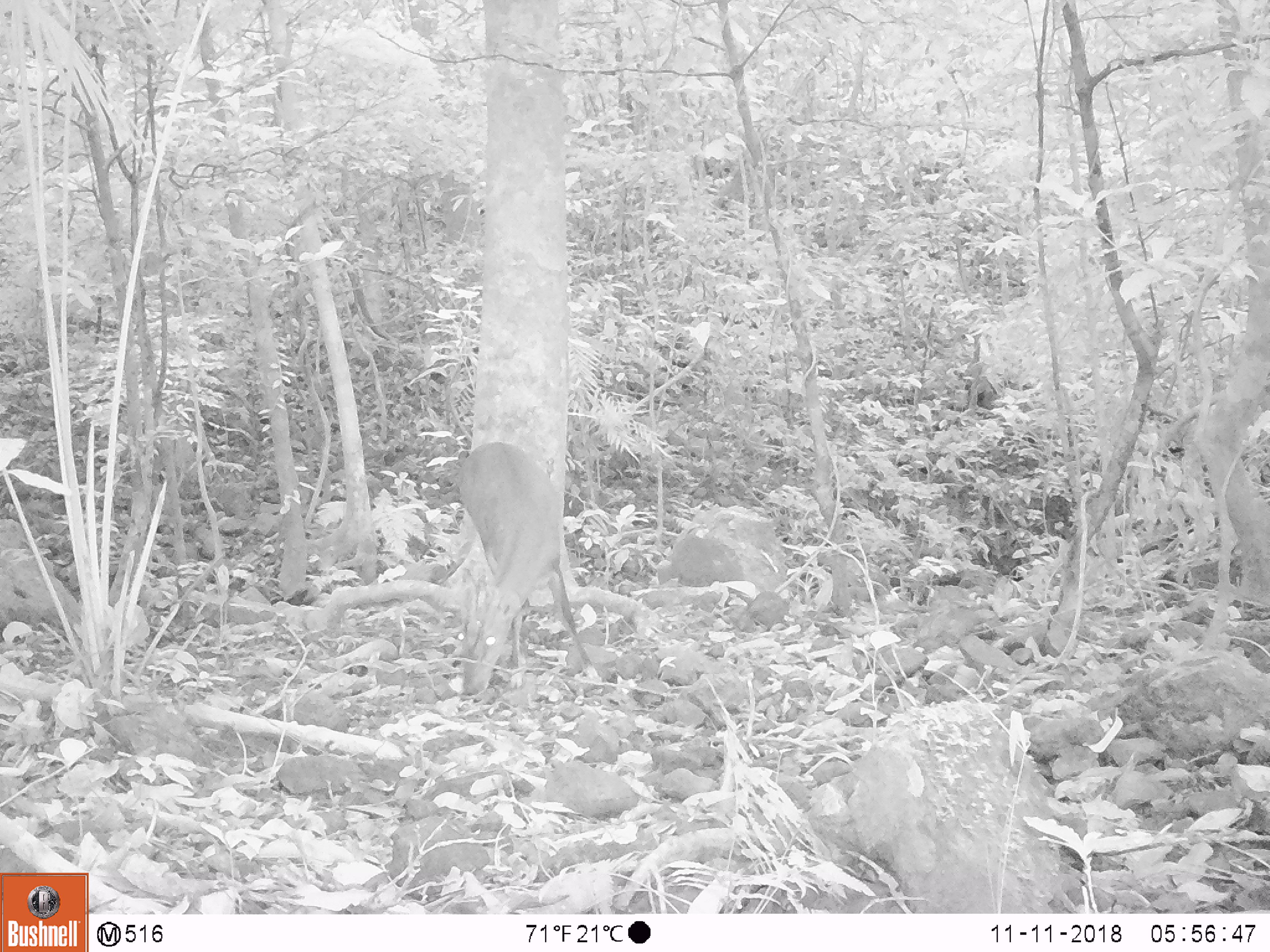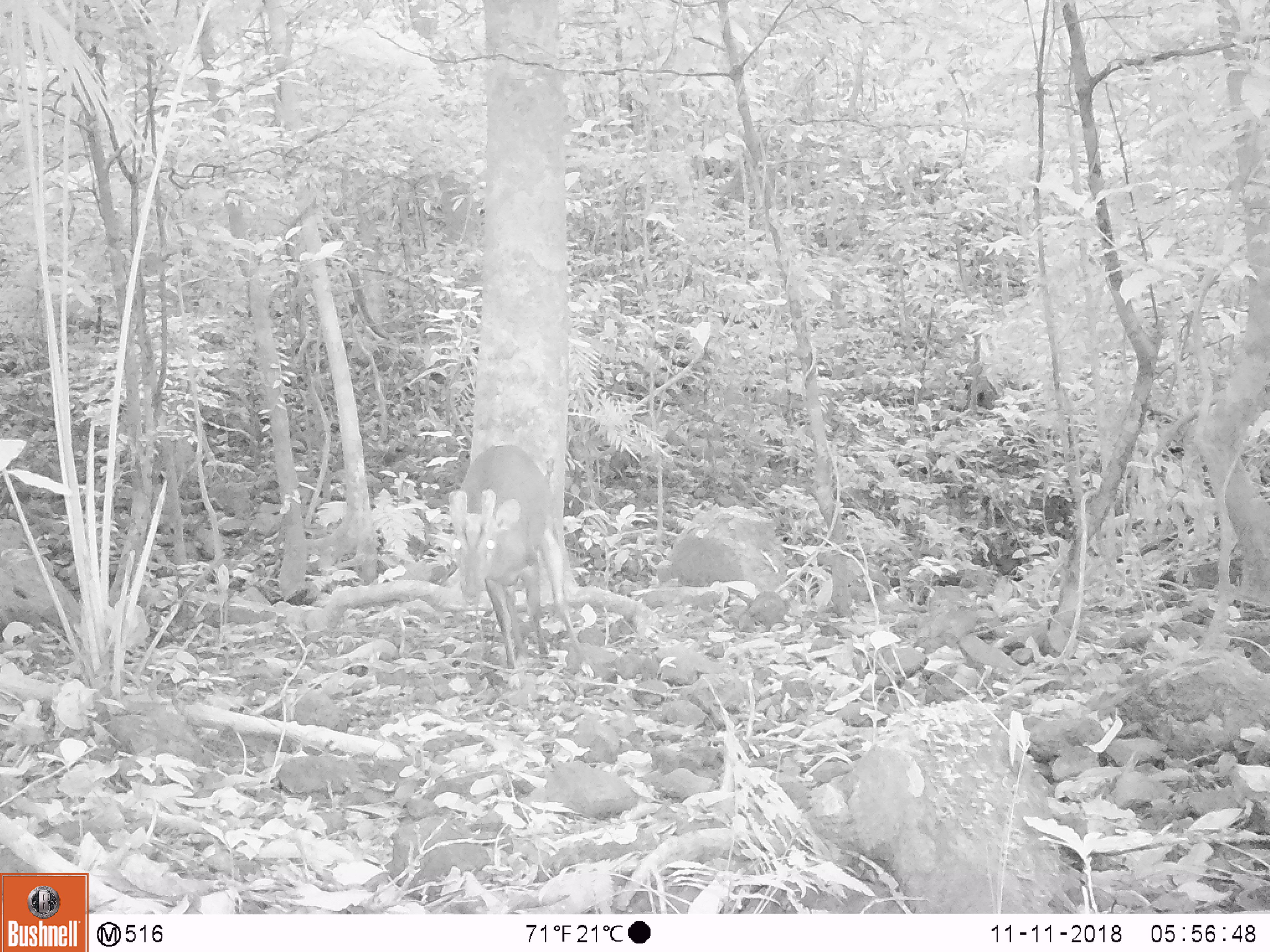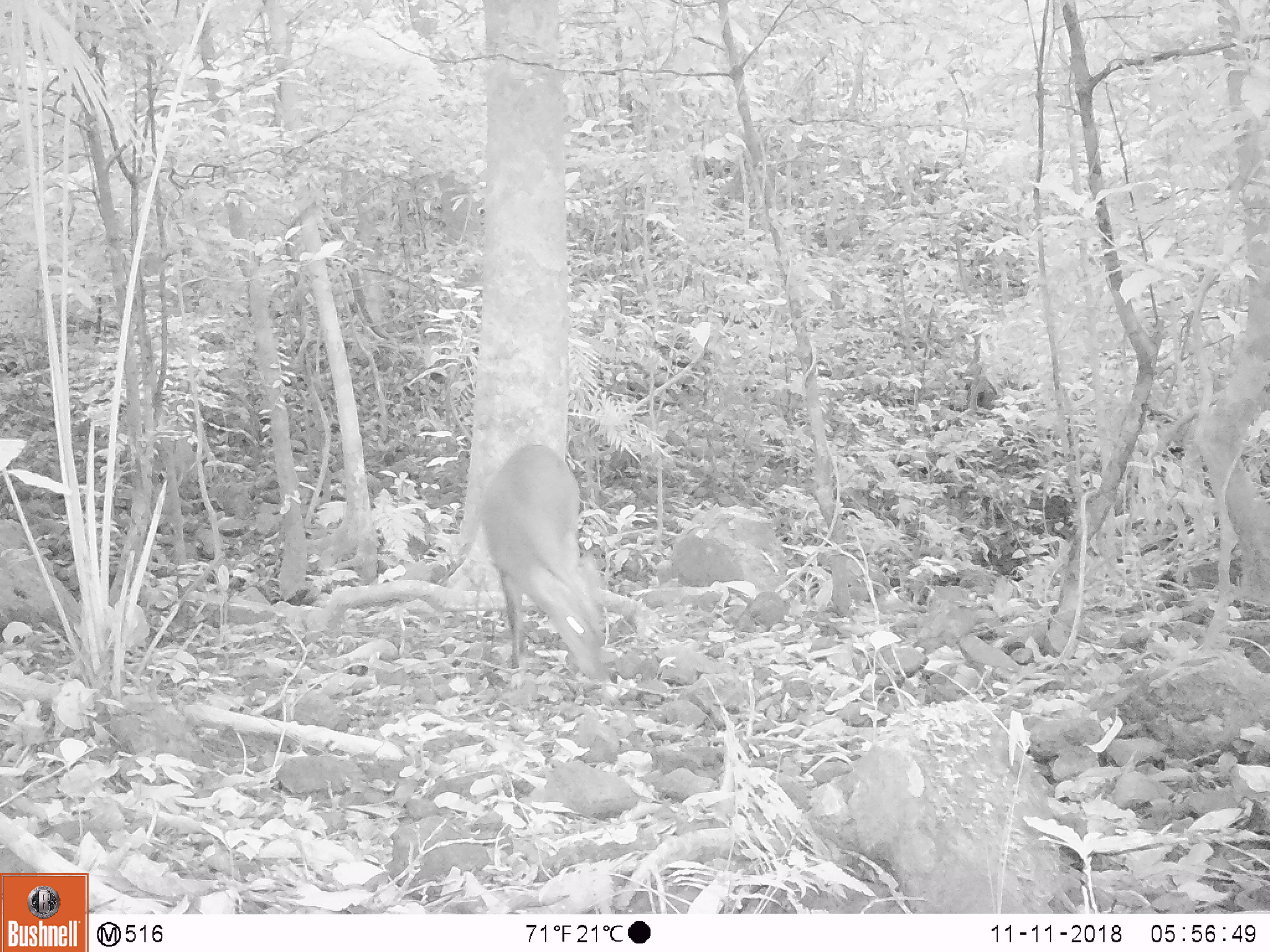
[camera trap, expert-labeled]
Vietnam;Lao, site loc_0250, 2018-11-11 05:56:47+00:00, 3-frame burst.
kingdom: Animalia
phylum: Chordata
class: Mammalia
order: Artiodactyla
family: Cervidae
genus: Muntiacus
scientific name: Muntiacus vuquangensis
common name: large-antlered muntjac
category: large antlered muntjac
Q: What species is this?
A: Large antlered muntjac (large-antlered muntjac) (Muntiacus vuquangensis).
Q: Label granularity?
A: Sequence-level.